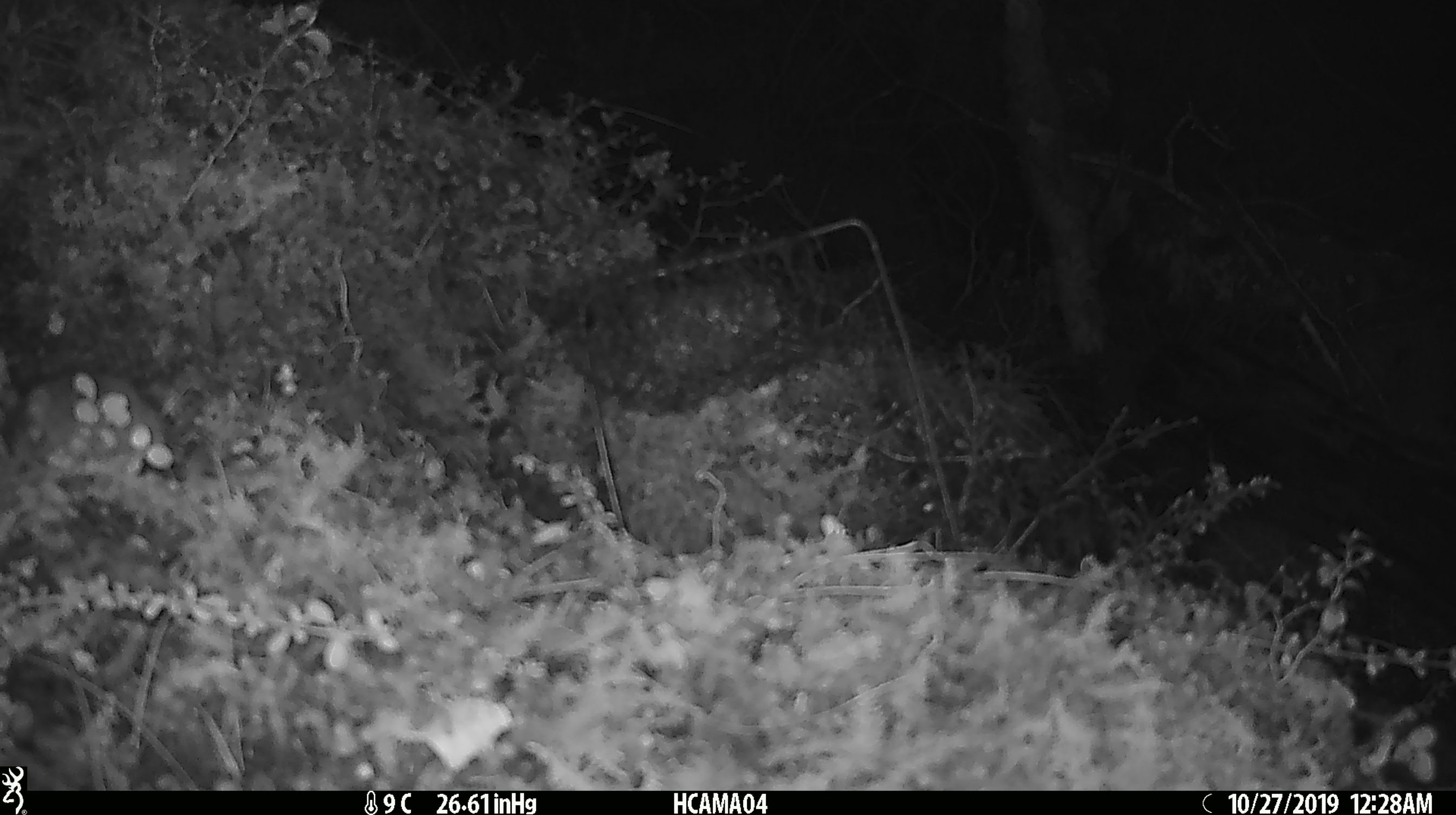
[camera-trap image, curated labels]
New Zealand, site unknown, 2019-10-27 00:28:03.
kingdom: Animalia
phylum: Chordata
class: Mammalia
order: Rodentia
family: Muridae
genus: Mus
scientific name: Mus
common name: mouse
Mouse (Mus).